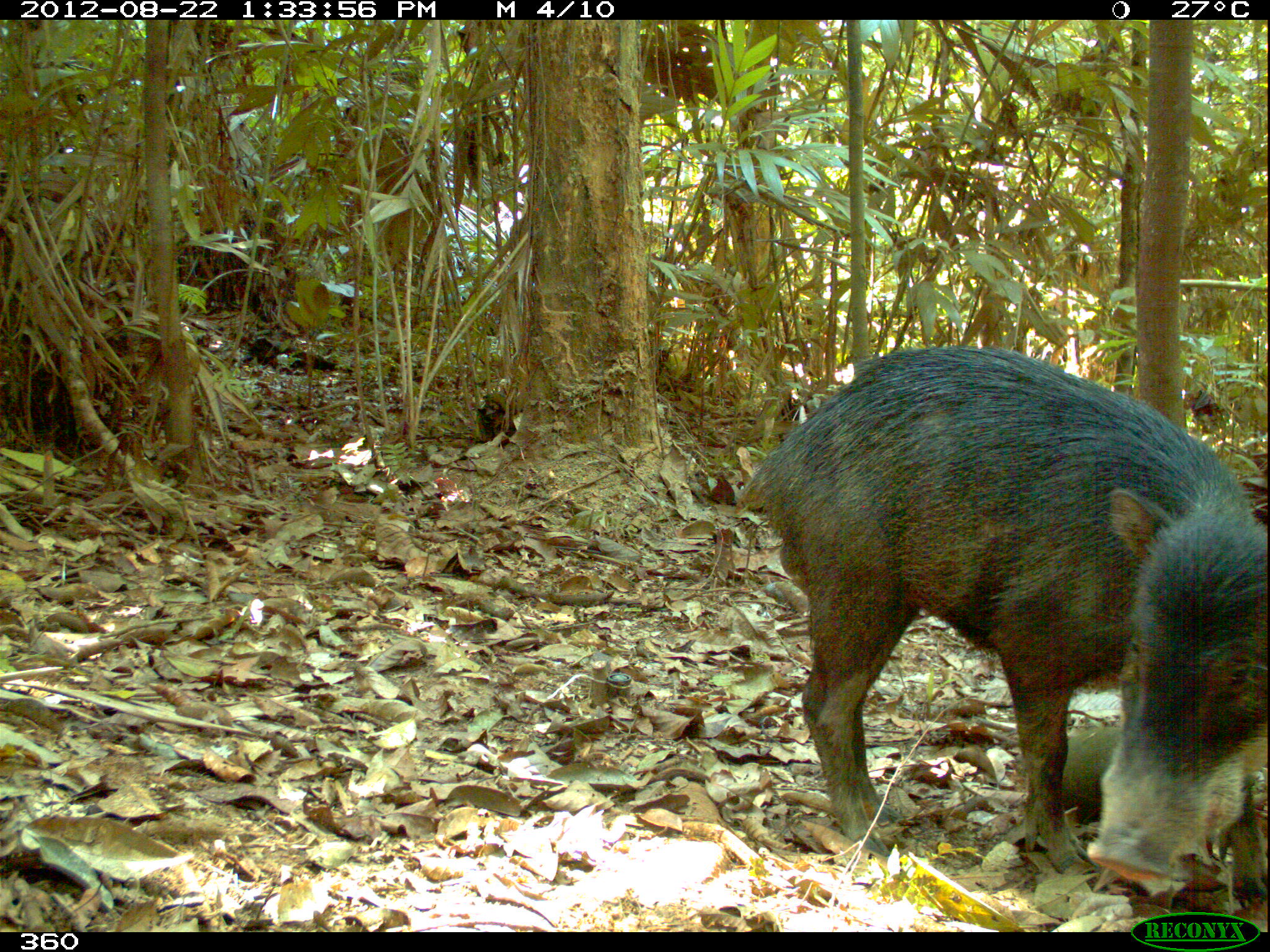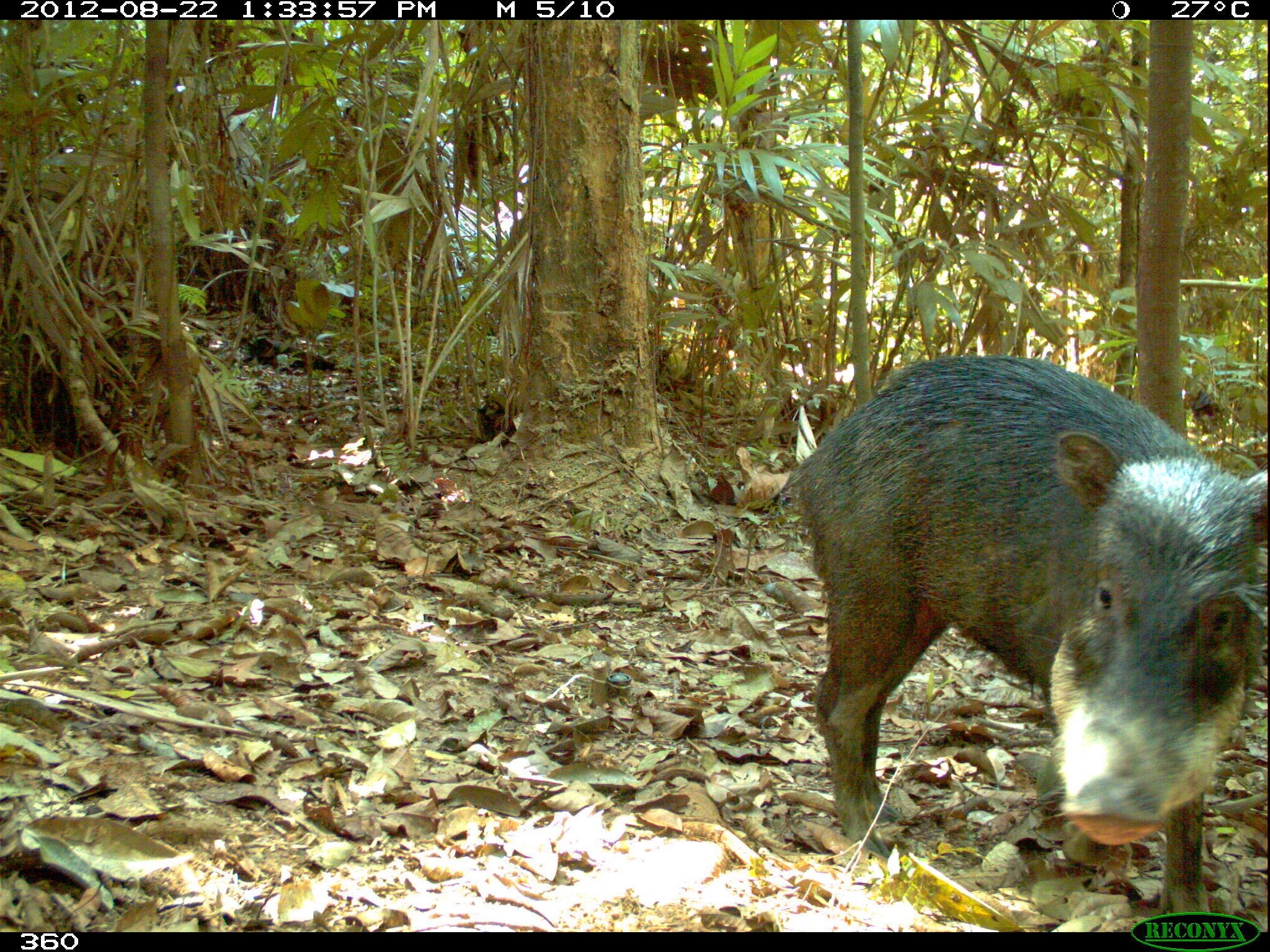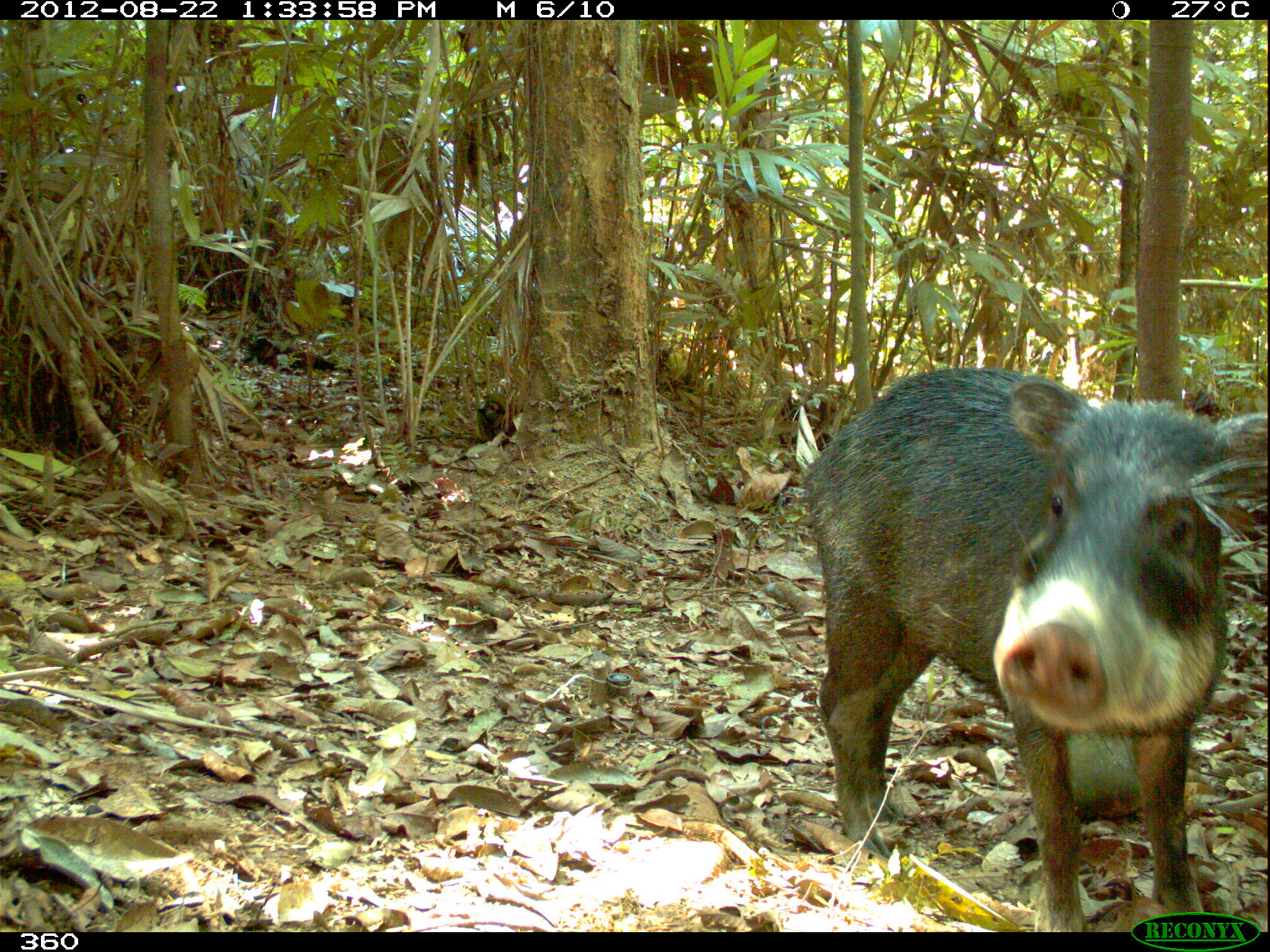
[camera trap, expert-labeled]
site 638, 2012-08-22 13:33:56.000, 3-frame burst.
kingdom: Animalia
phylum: Chordata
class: Mammalia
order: Artiodactyla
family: Tayassuidae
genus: Tayassu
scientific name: Tayassu pecari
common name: white-lipped peccary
Tayassu pecari (white-lipped peccary).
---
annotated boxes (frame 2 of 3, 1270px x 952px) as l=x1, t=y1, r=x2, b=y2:
tayassu pecari: l=780, t=350, r=1270, b=926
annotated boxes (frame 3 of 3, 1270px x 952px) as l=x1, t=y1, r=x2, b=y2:
tayassu pecari: l=799, t=366, r=1263, b=929